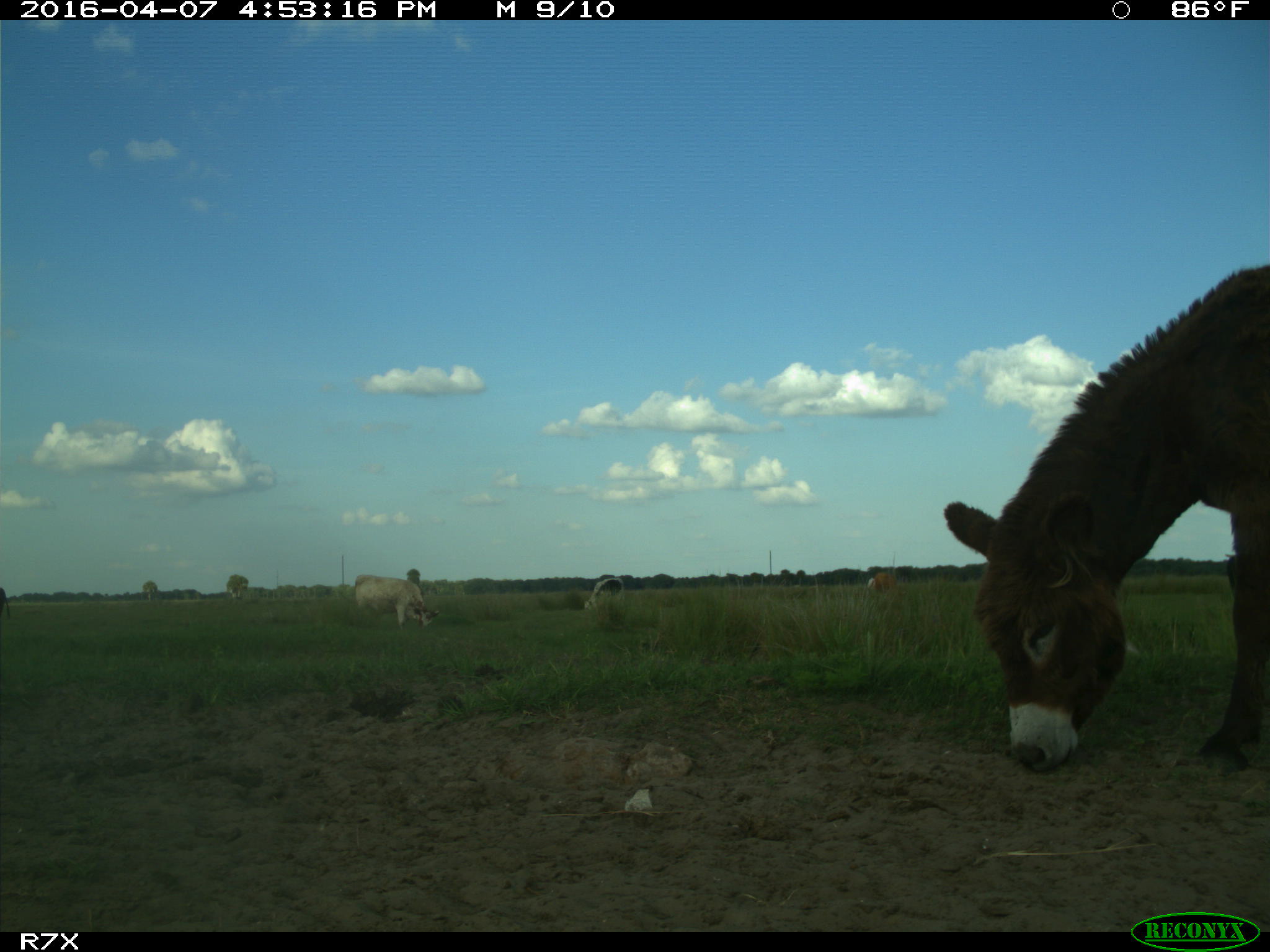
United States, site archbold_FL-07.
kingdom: Animalia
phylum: Chordata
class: Mammalia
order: Artiodactyla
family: Bovidae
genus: Bos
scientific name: Bos taurus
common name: domestic cow